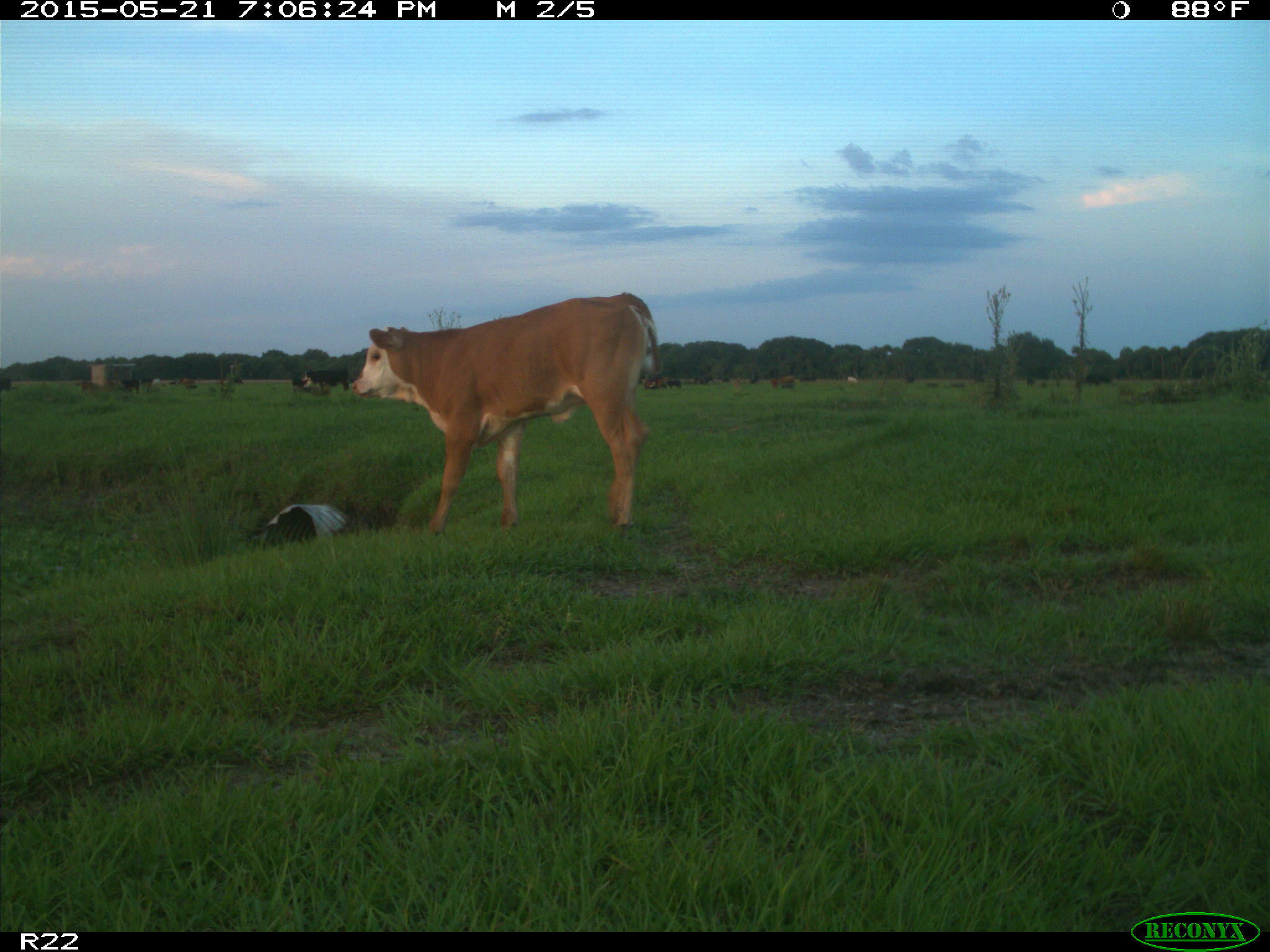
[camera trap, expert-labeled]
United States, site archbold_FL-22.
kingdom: Animalia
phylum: Chordata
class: Mammalia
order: Artiodactyla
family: Bovidae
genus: Bos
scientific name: Bos taurus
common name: domestic cow